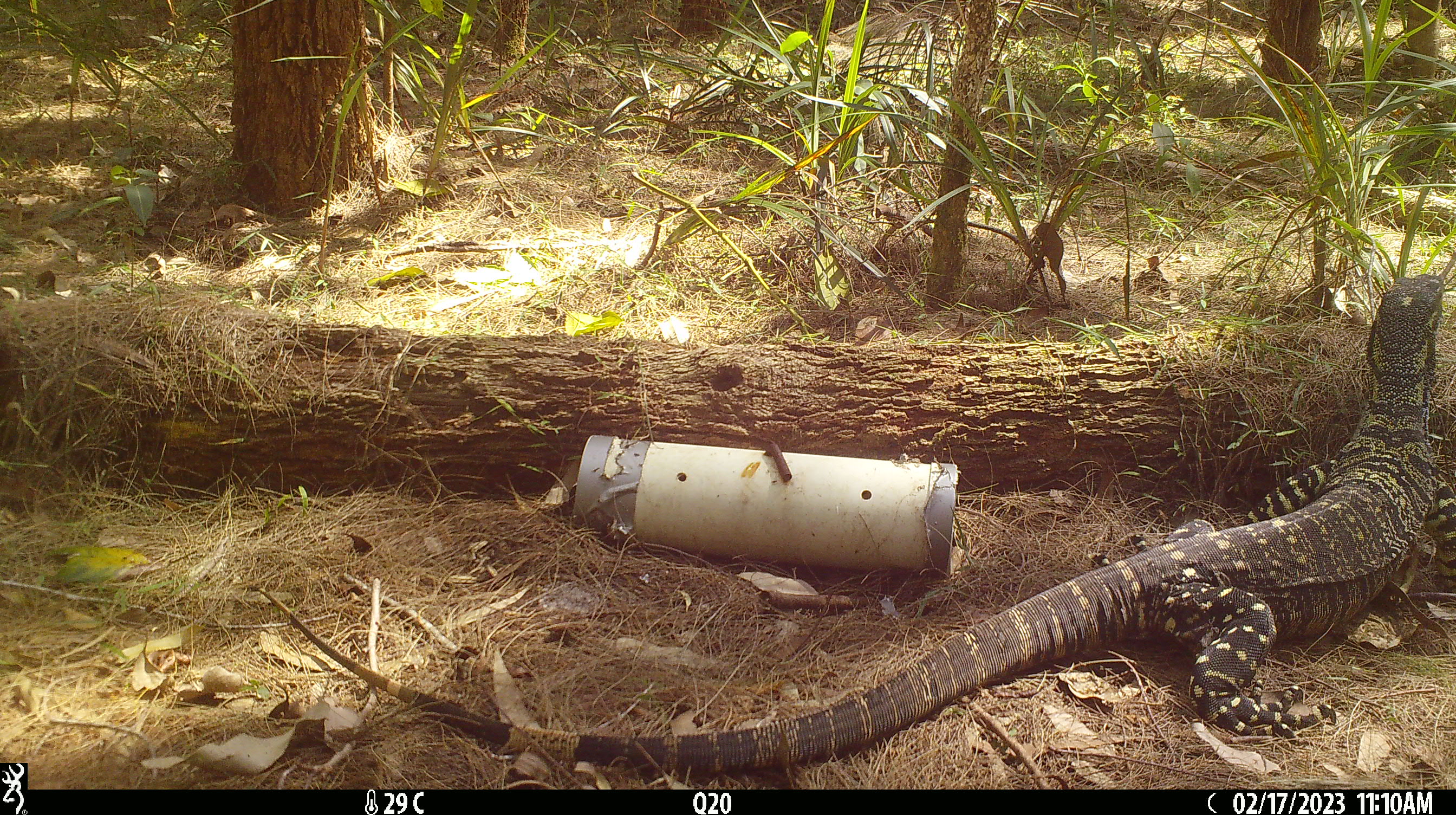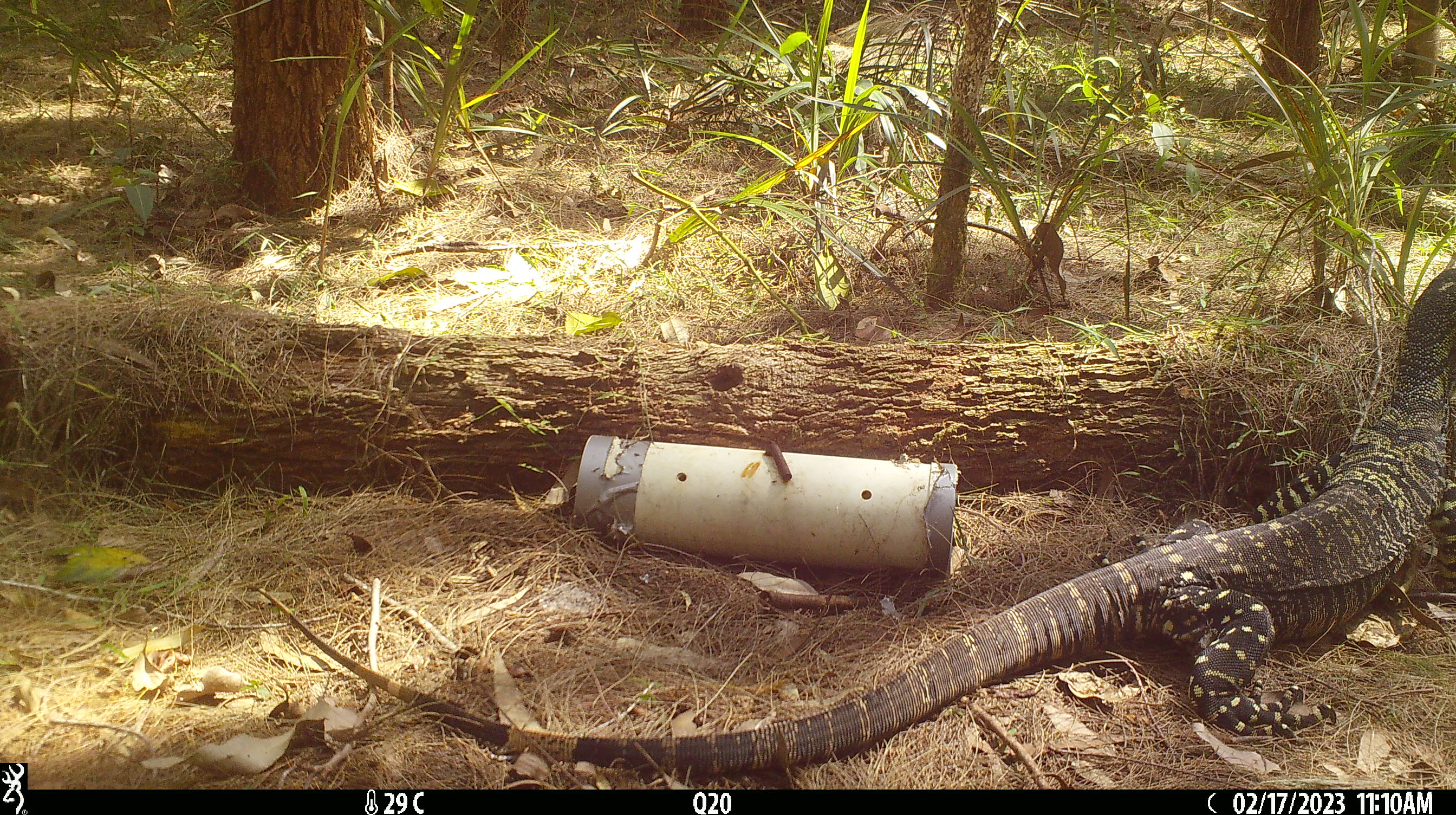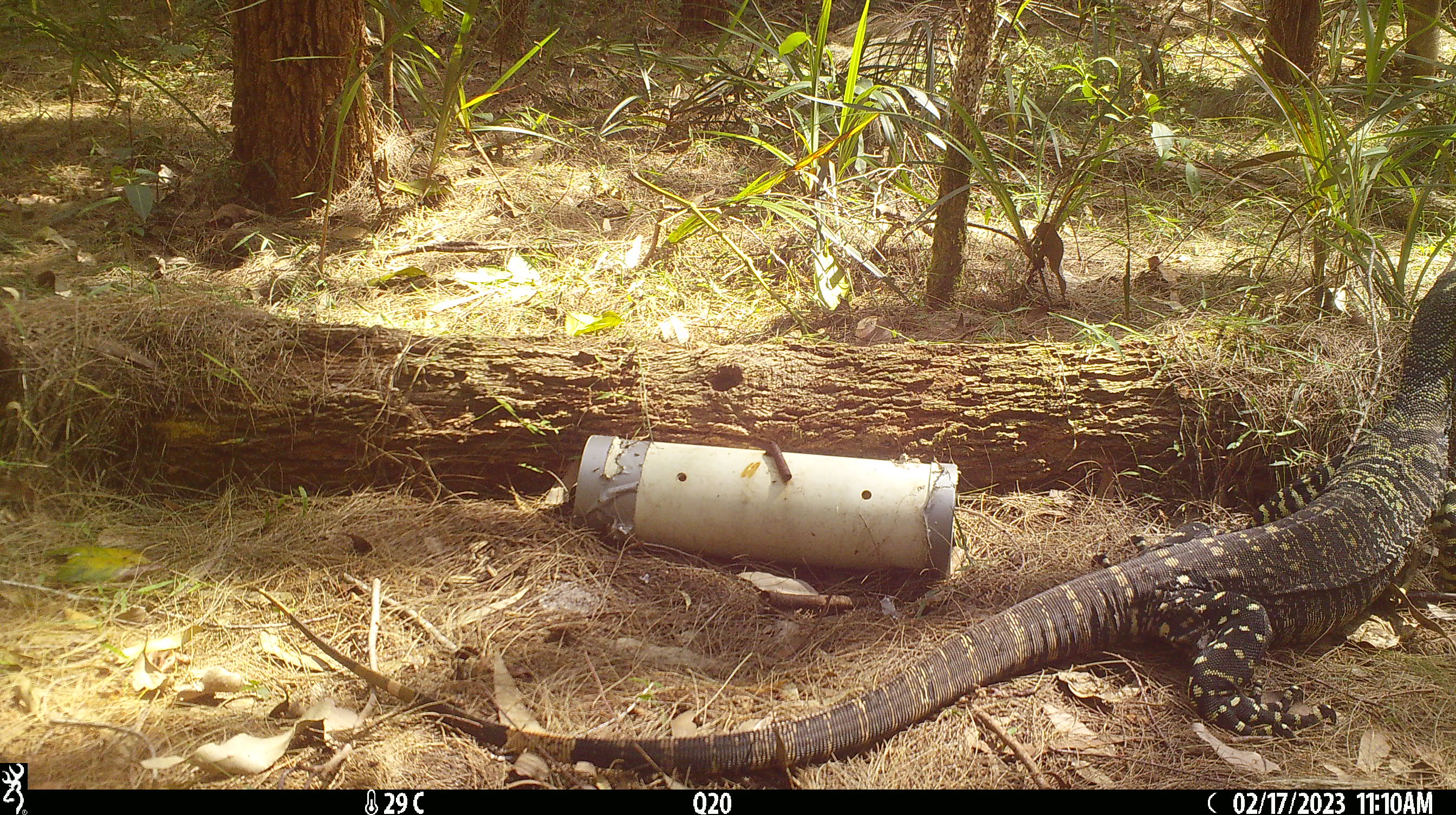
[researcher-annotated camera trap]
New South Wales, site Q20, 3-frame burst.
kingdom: Animalia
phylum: Chordata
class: Reptilia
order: Squamata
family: Varanidae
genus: Varanus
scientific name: Varanus varius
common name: lace monitor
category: goanna